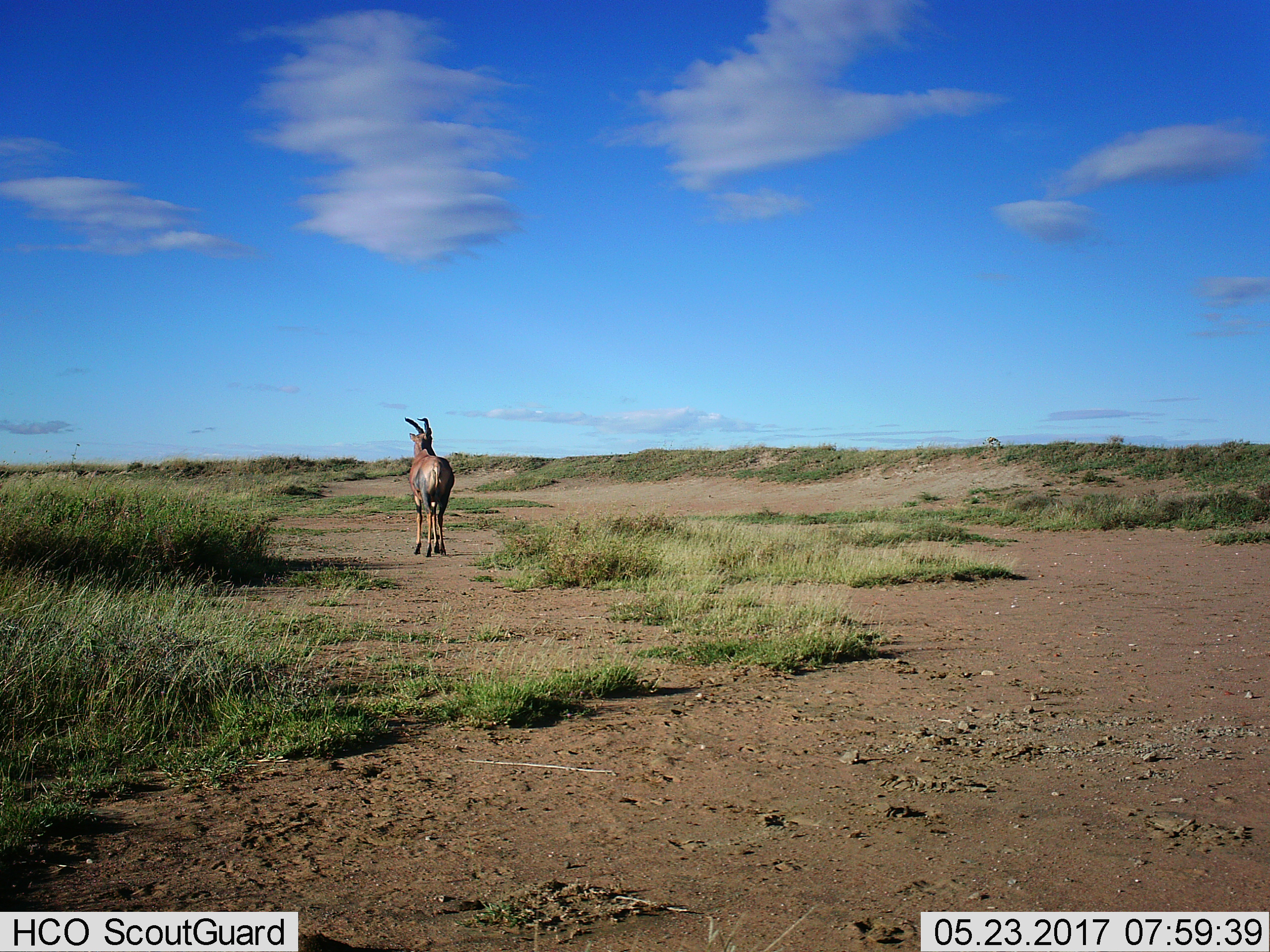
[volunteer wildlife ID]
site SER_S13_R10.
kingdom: Animalia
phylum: Chordata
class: Mammalia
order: Artiodactyla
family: Bovidae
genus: Damaliscus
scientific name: Damaliscus lunatus jimela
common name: topi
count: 1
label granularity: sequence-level